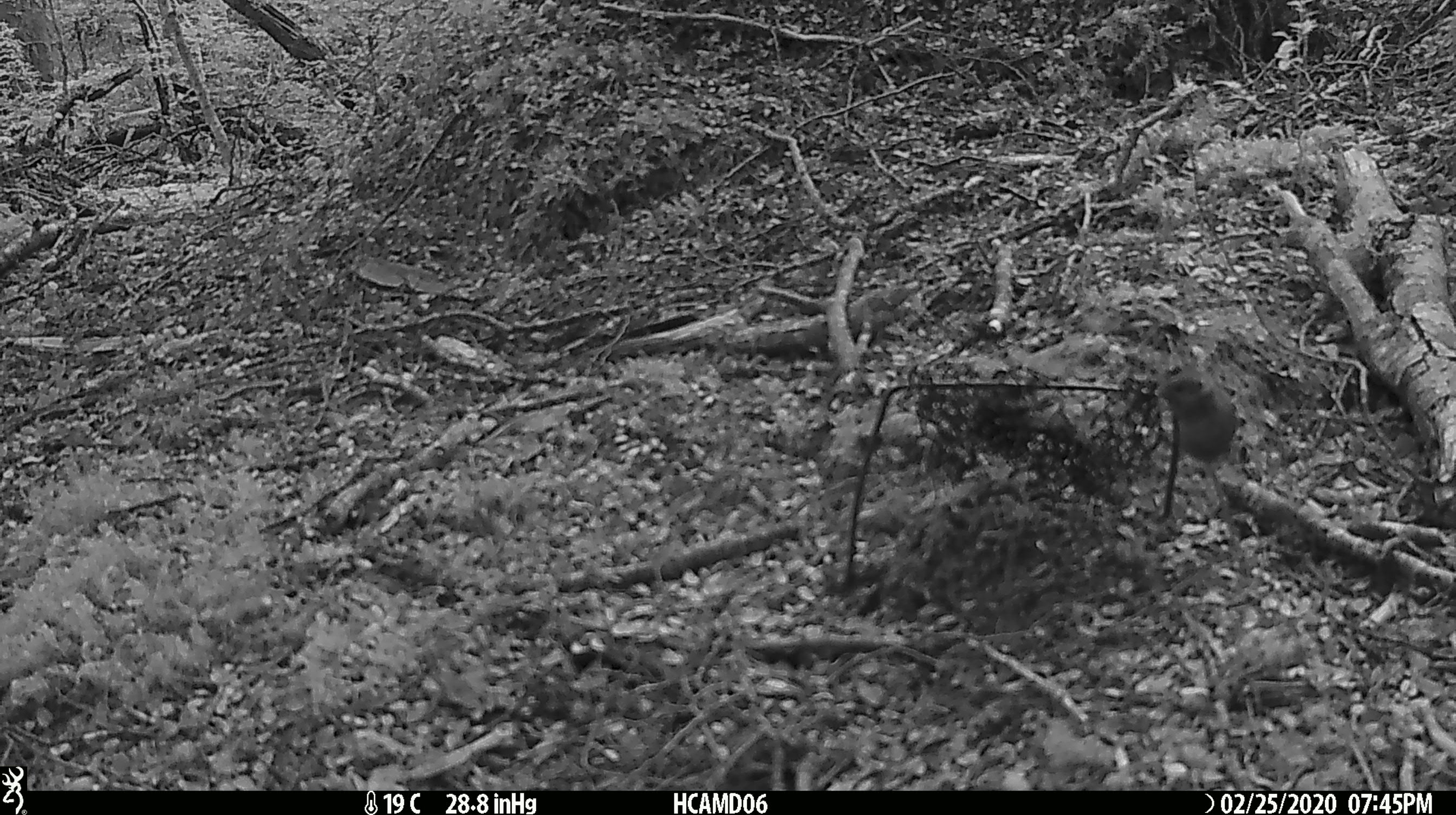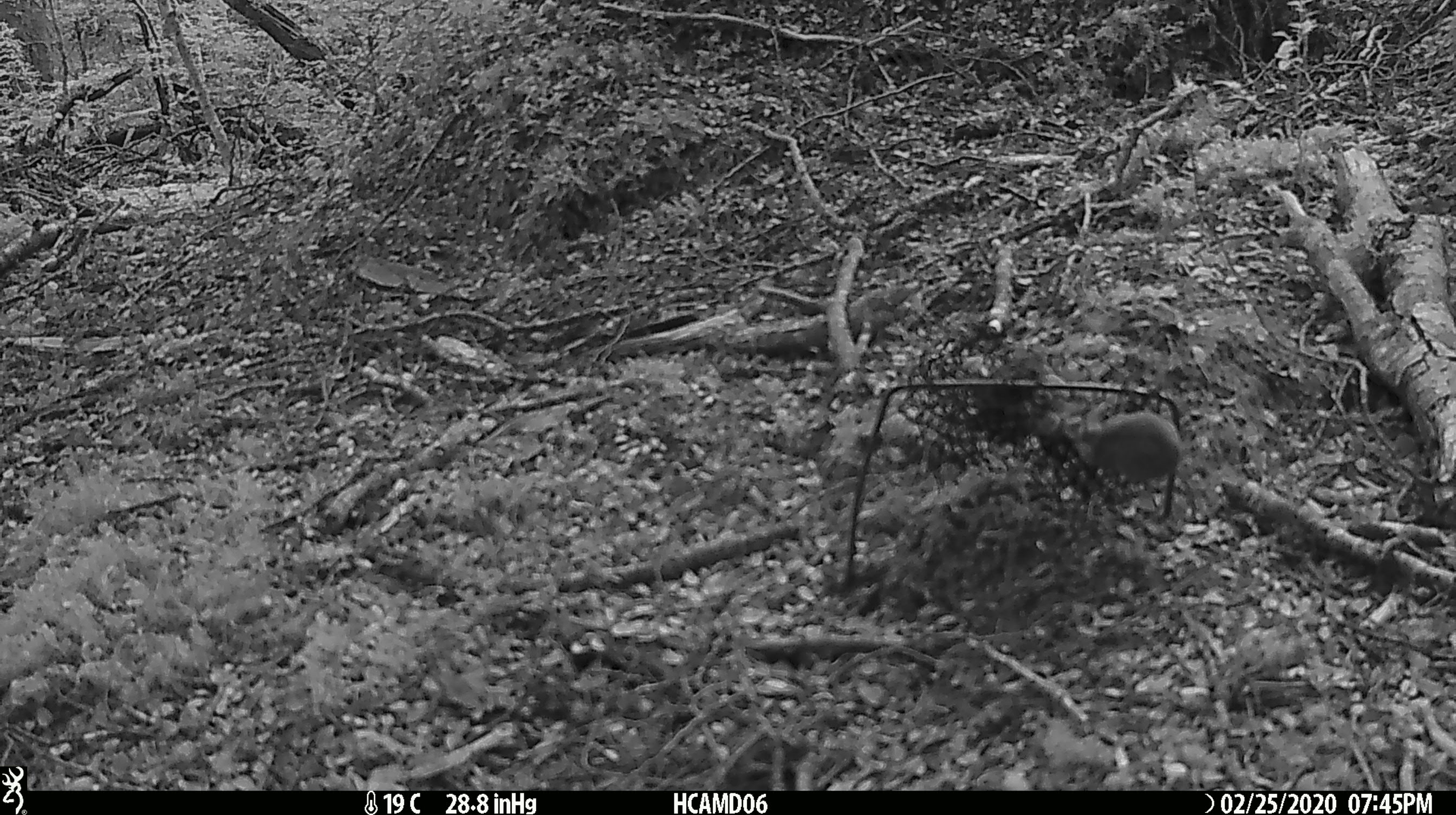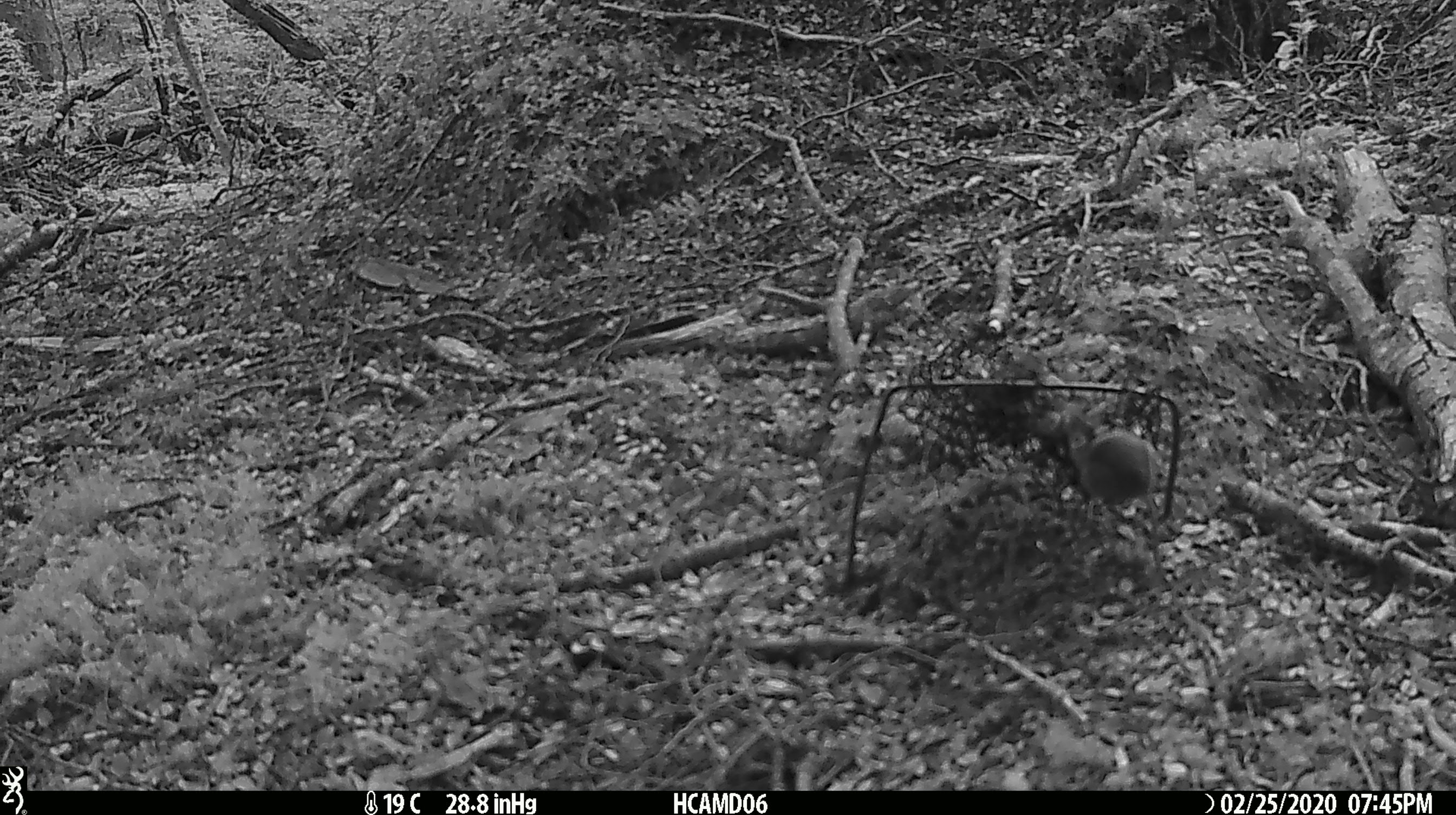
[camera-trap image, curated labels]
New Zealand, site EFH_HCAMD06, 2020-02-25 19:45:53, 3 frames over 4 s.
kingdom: Animalia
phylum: Chordata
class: Mammalia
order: Rodentia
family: Muridae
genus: Mus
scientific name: Mus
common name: mouse